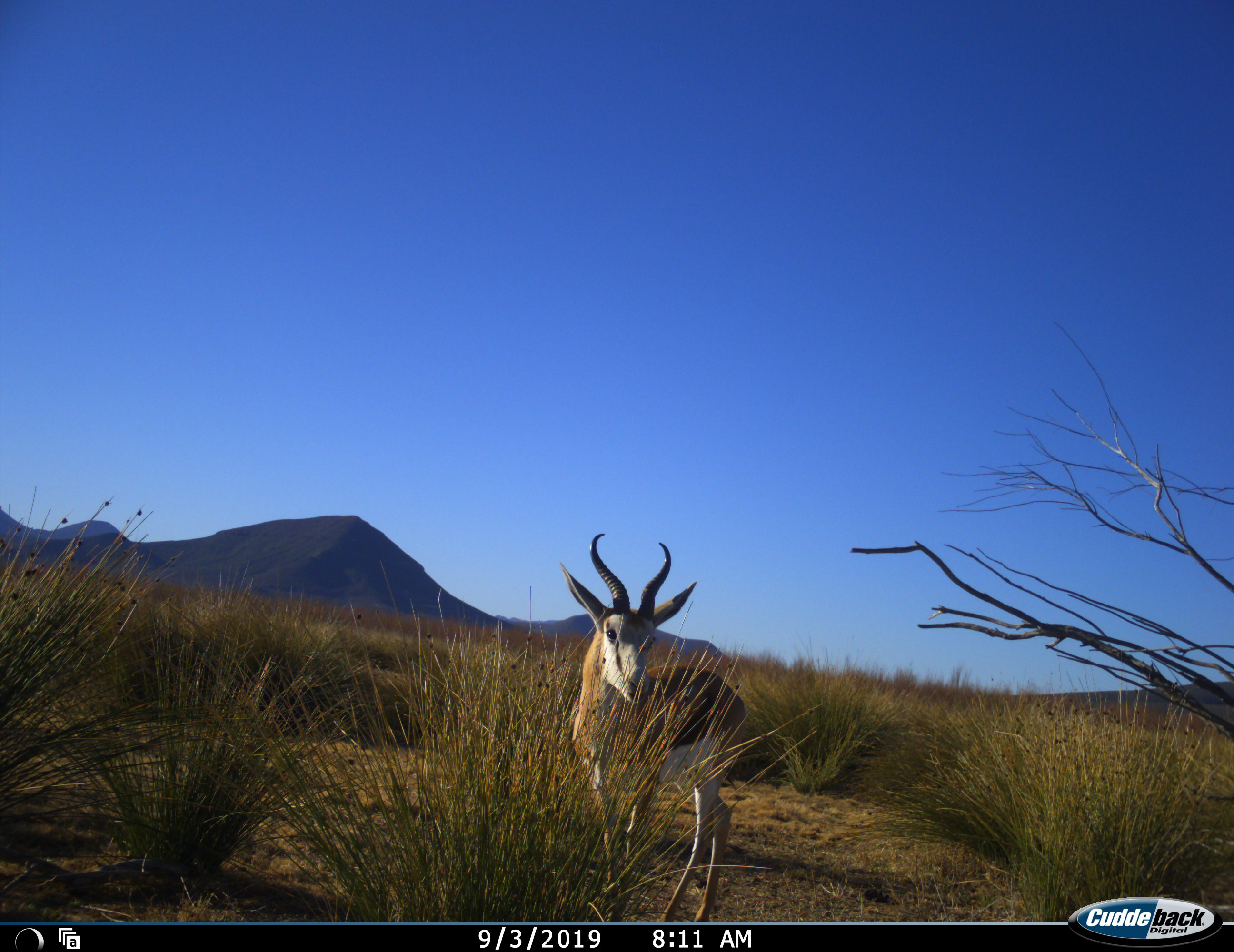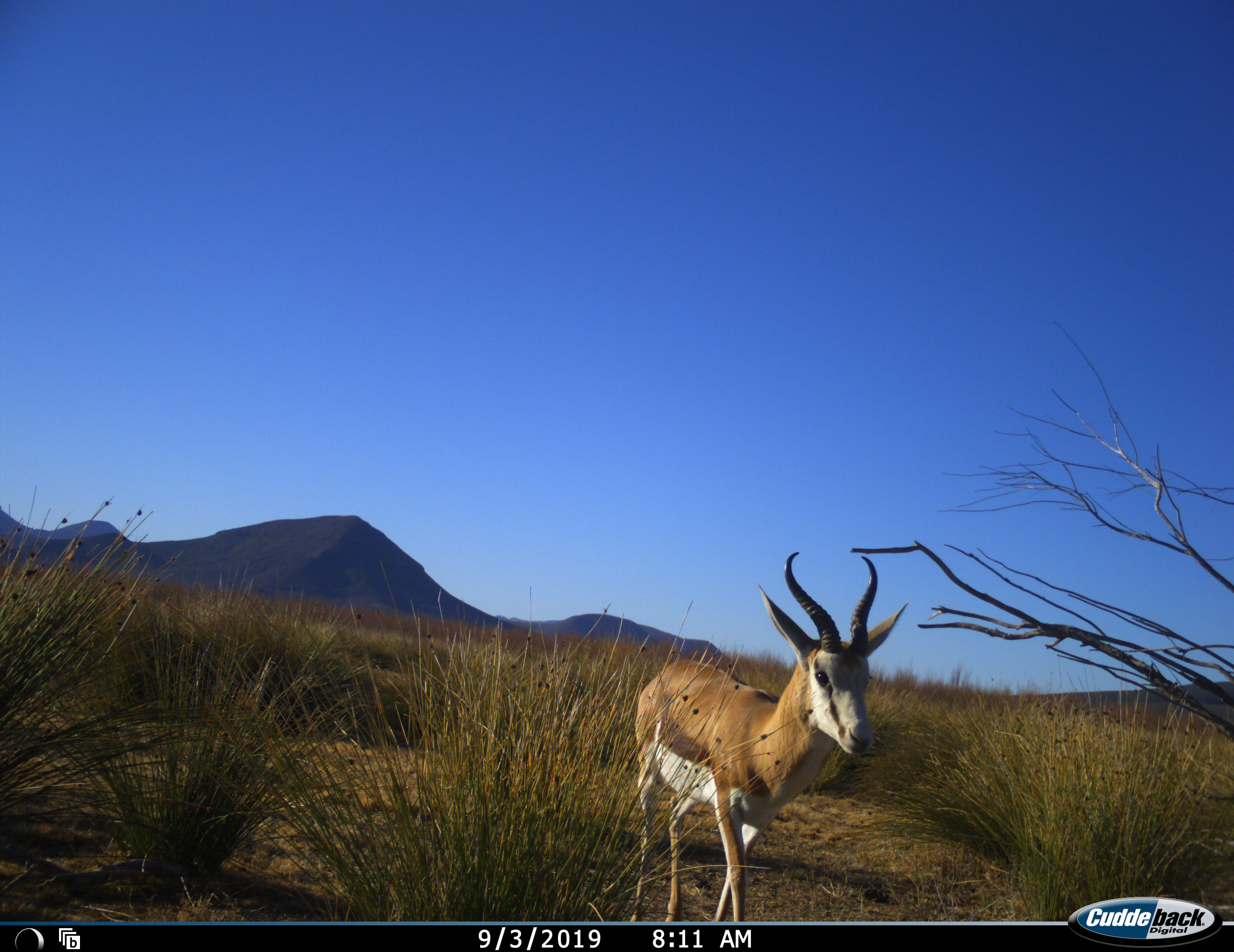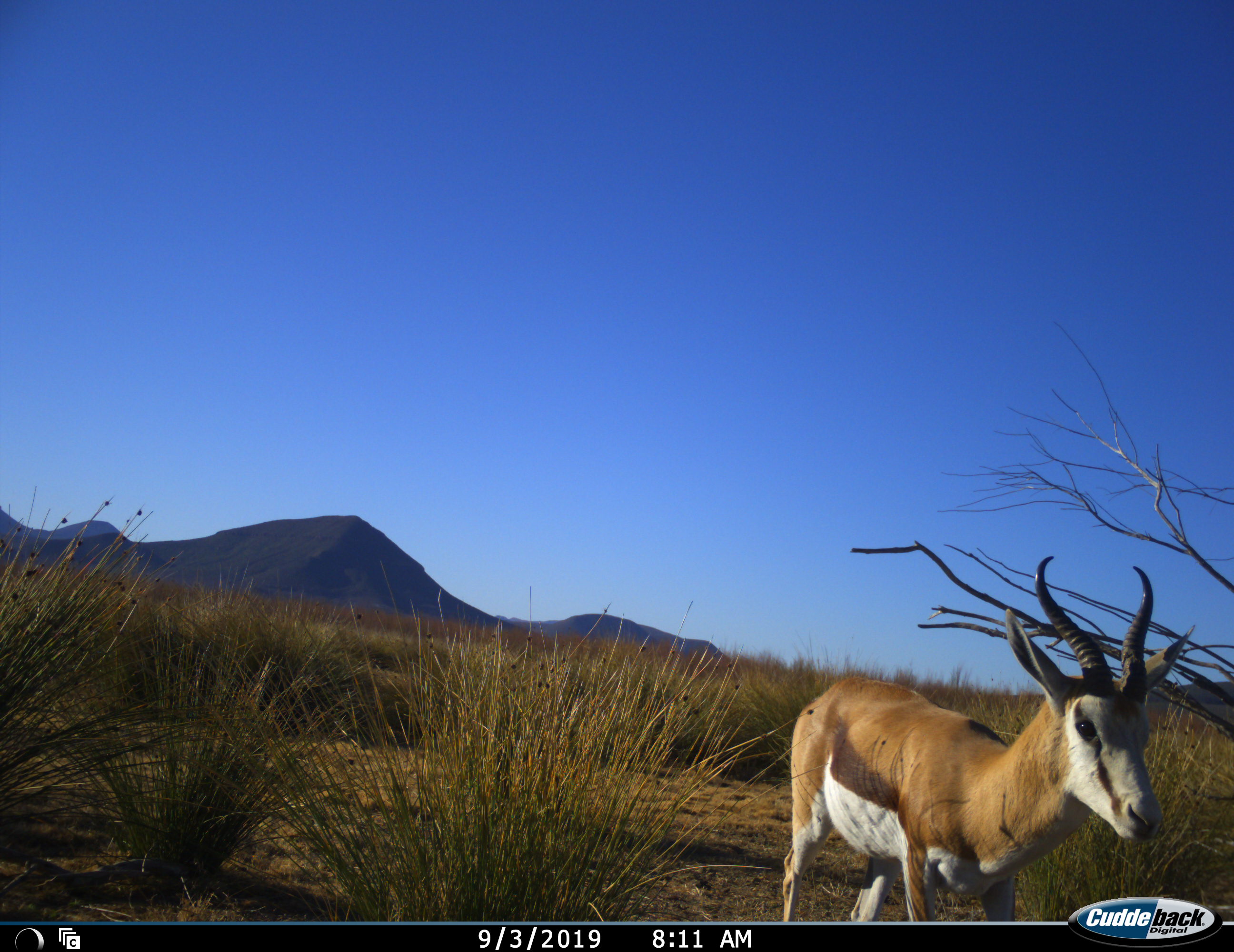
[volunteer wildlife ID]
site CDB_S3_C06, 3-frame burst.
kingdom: Animalia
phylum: Chordata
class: Mammalia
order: Artiodactyla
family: Bovidae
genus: Antidorcas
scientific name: Antidorcas marsupialis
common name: springbok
Springbok (Antidorcas marsupialis), count 1. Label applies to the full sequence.